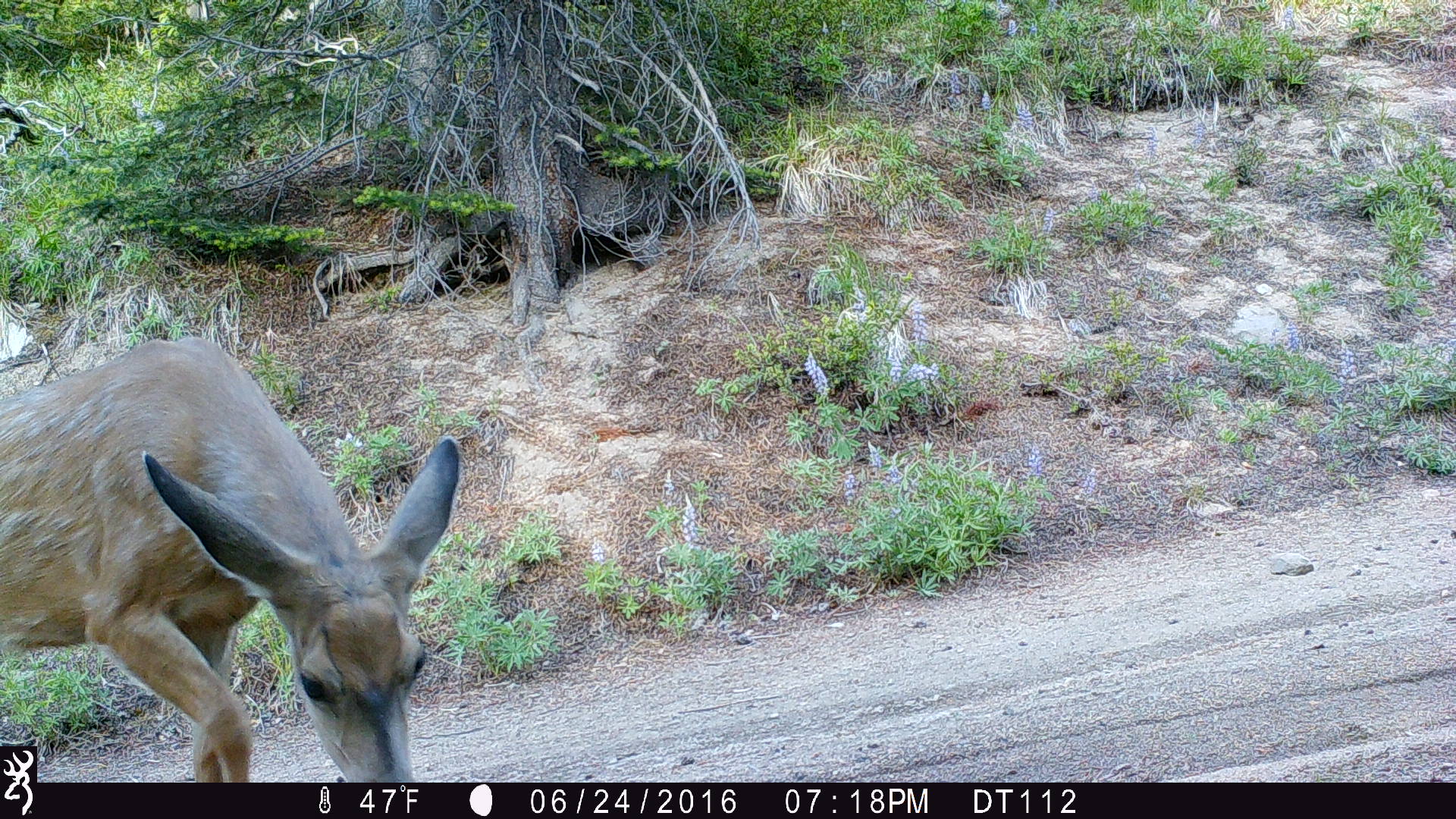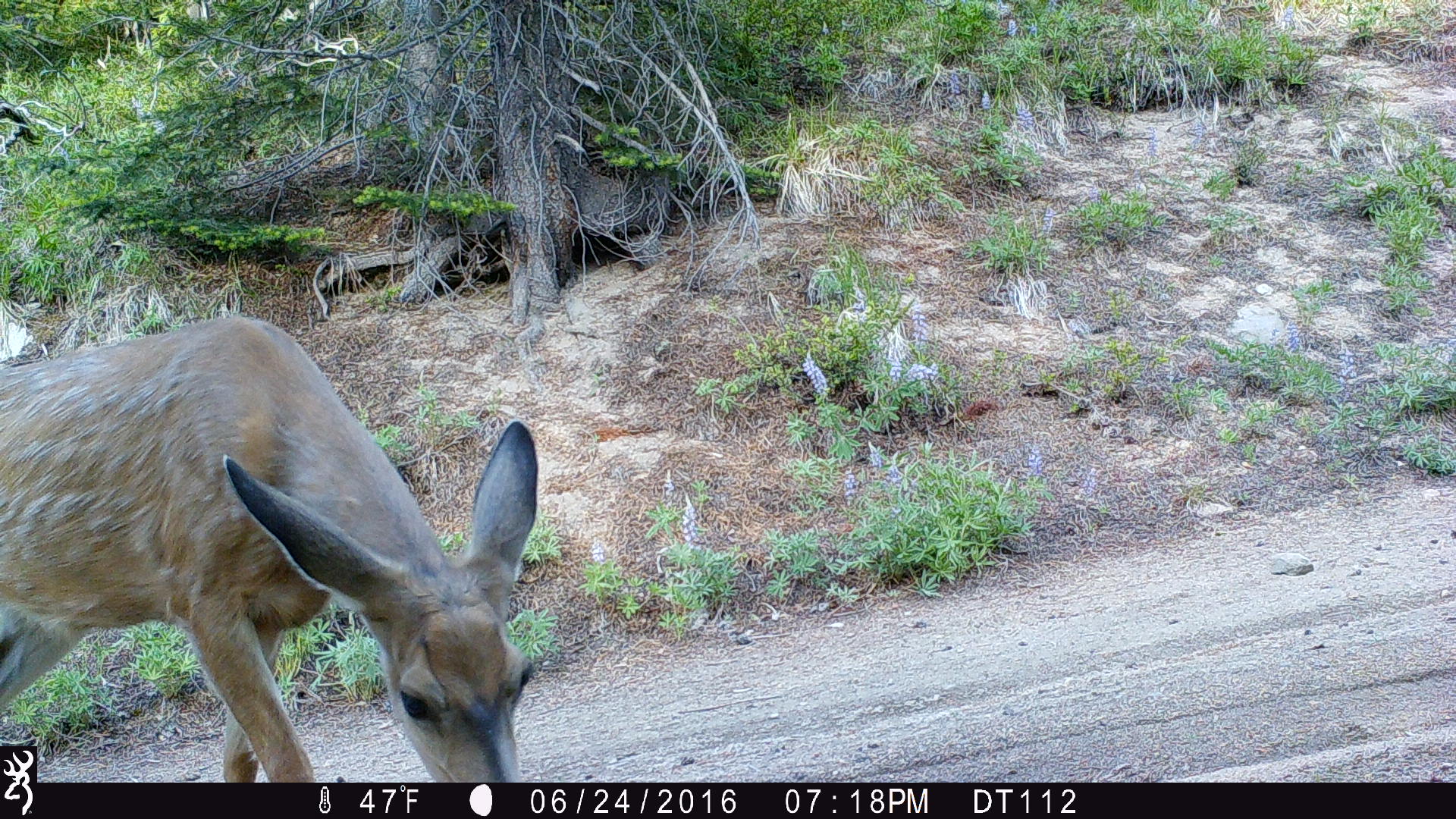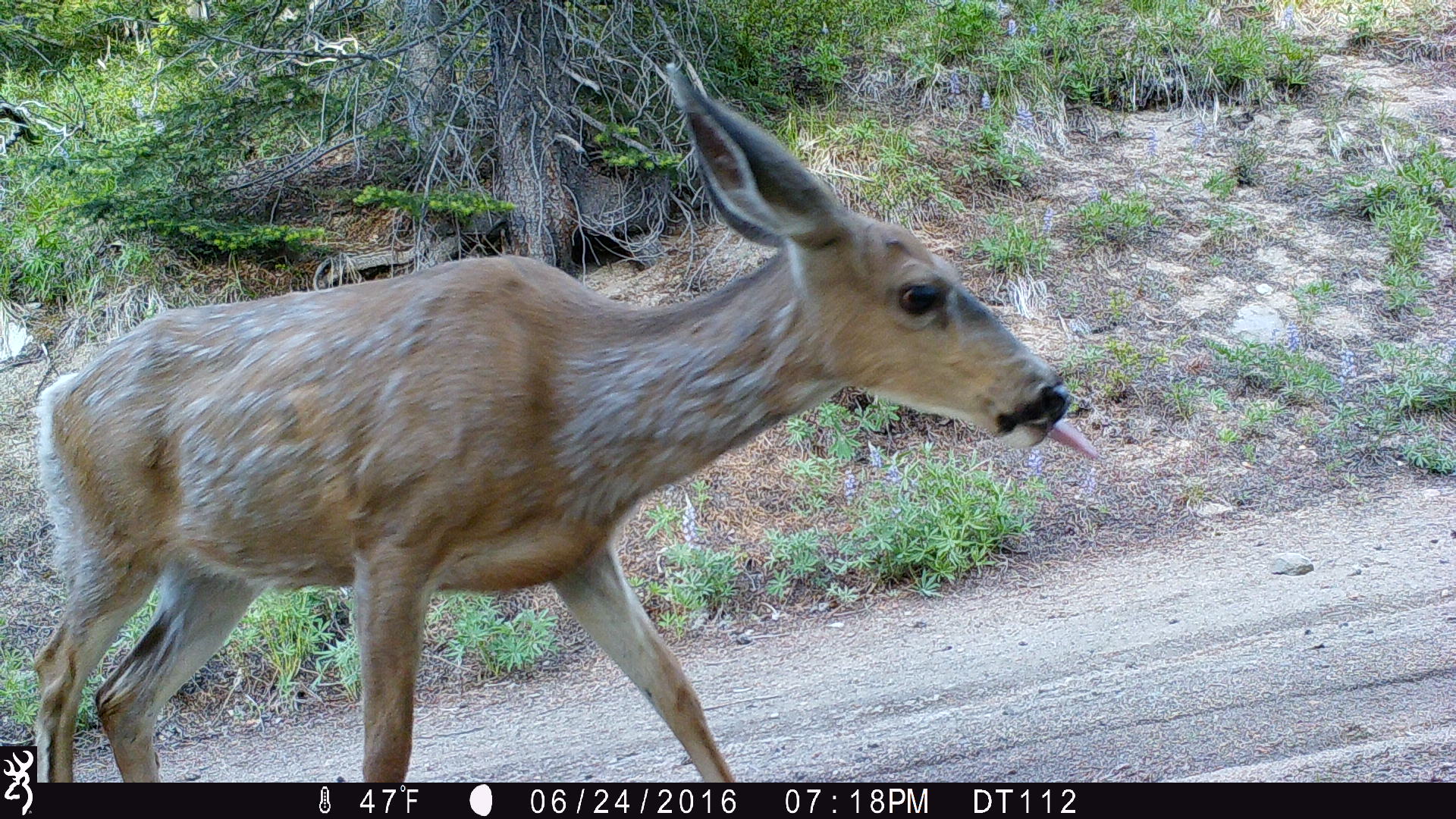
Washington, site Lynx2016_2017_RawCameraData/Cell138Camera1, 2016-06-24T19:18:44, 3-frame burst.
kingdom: Animalia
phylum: Chordata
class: Mammalia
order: Artiodactyla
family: Cervidae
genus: Odocoileus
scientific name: Odocoileus hemionus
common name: mule deer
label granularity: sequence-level